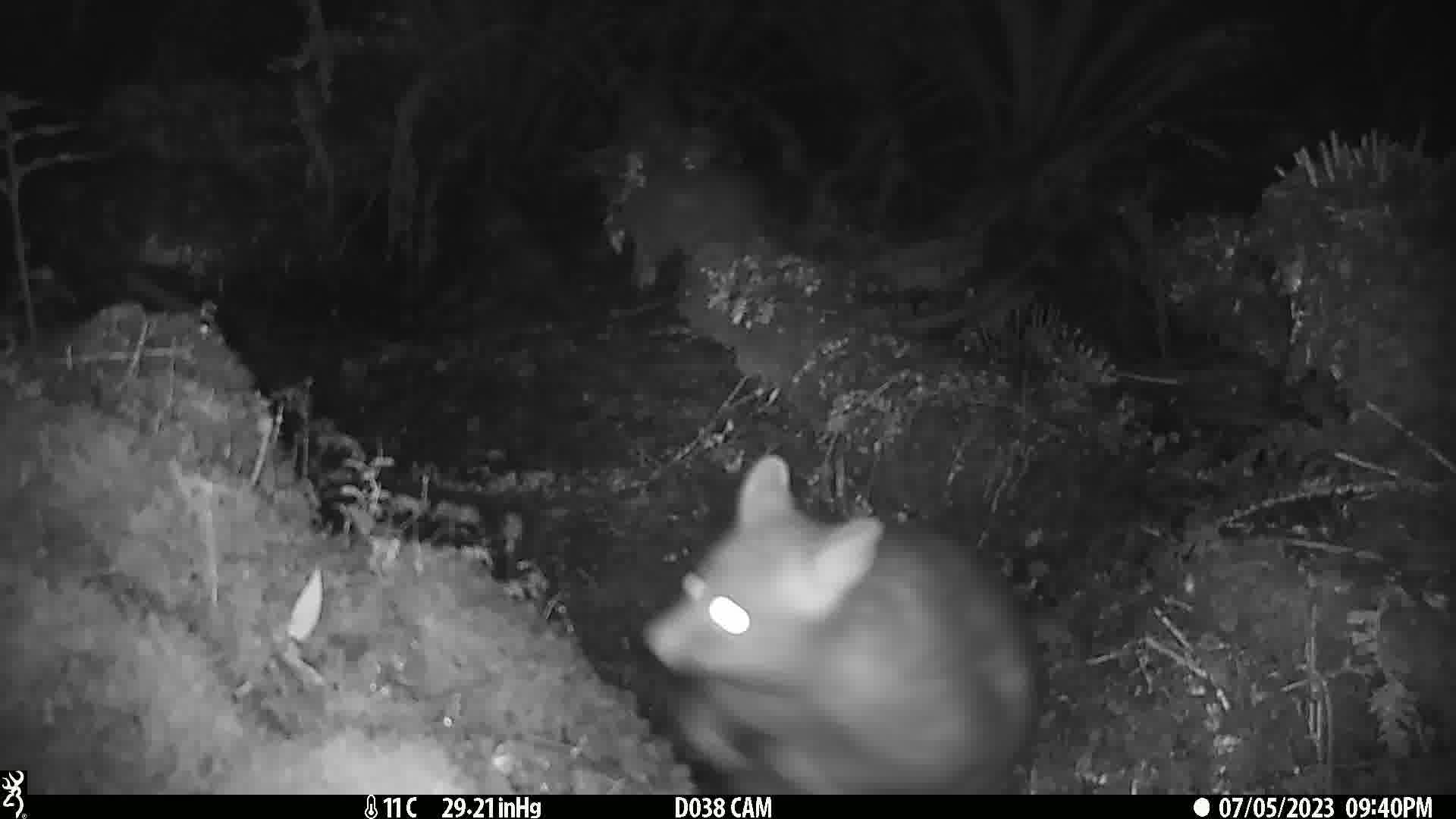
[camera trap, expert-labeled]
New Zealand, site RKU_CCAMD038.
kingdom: Animalia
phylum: Chordata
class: Mammalia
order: Diprotodontia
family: Phalangeridae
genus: Trichosurus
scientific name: Trichosurus vulpecula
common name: common brushtail possum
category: possum